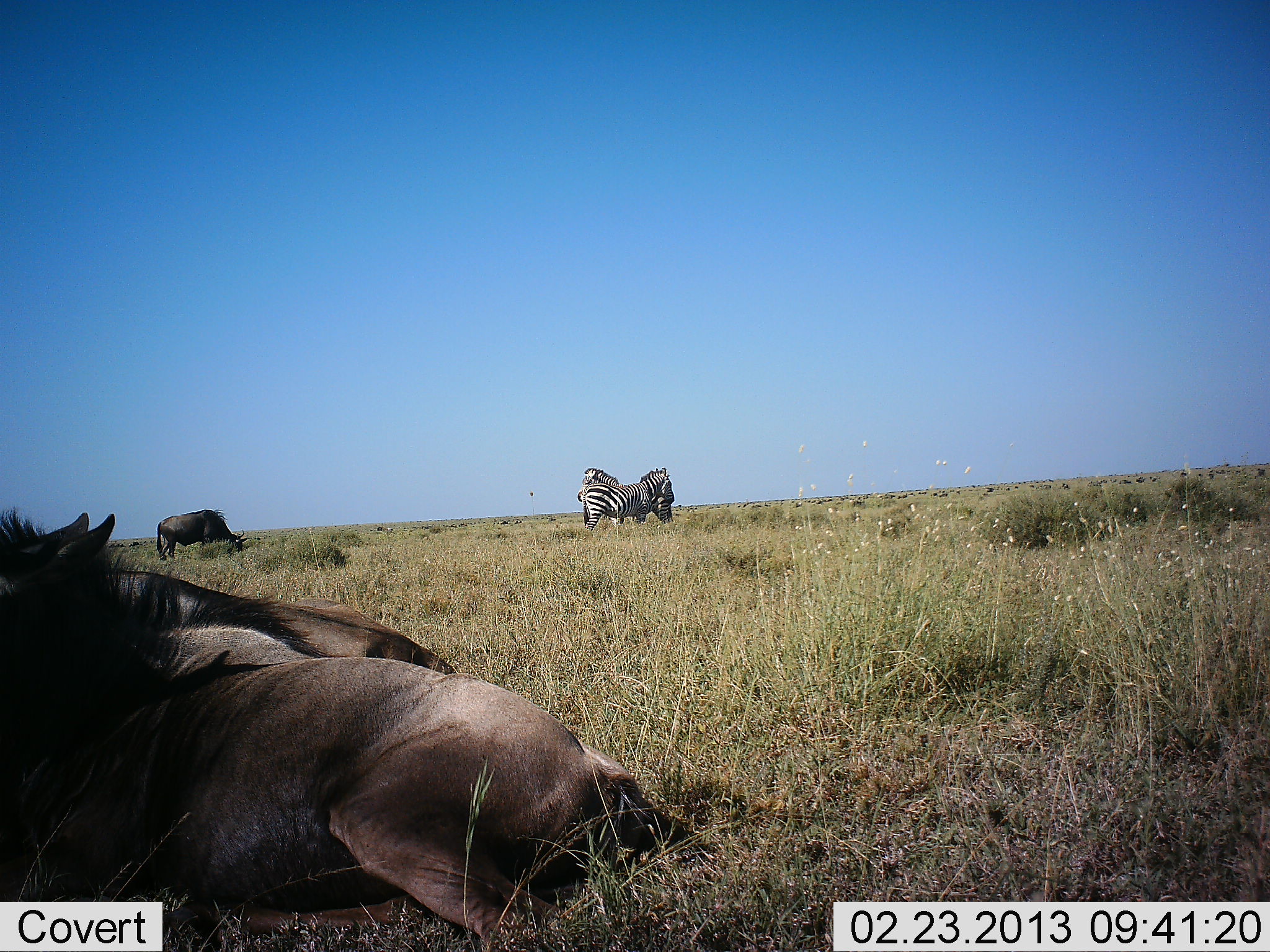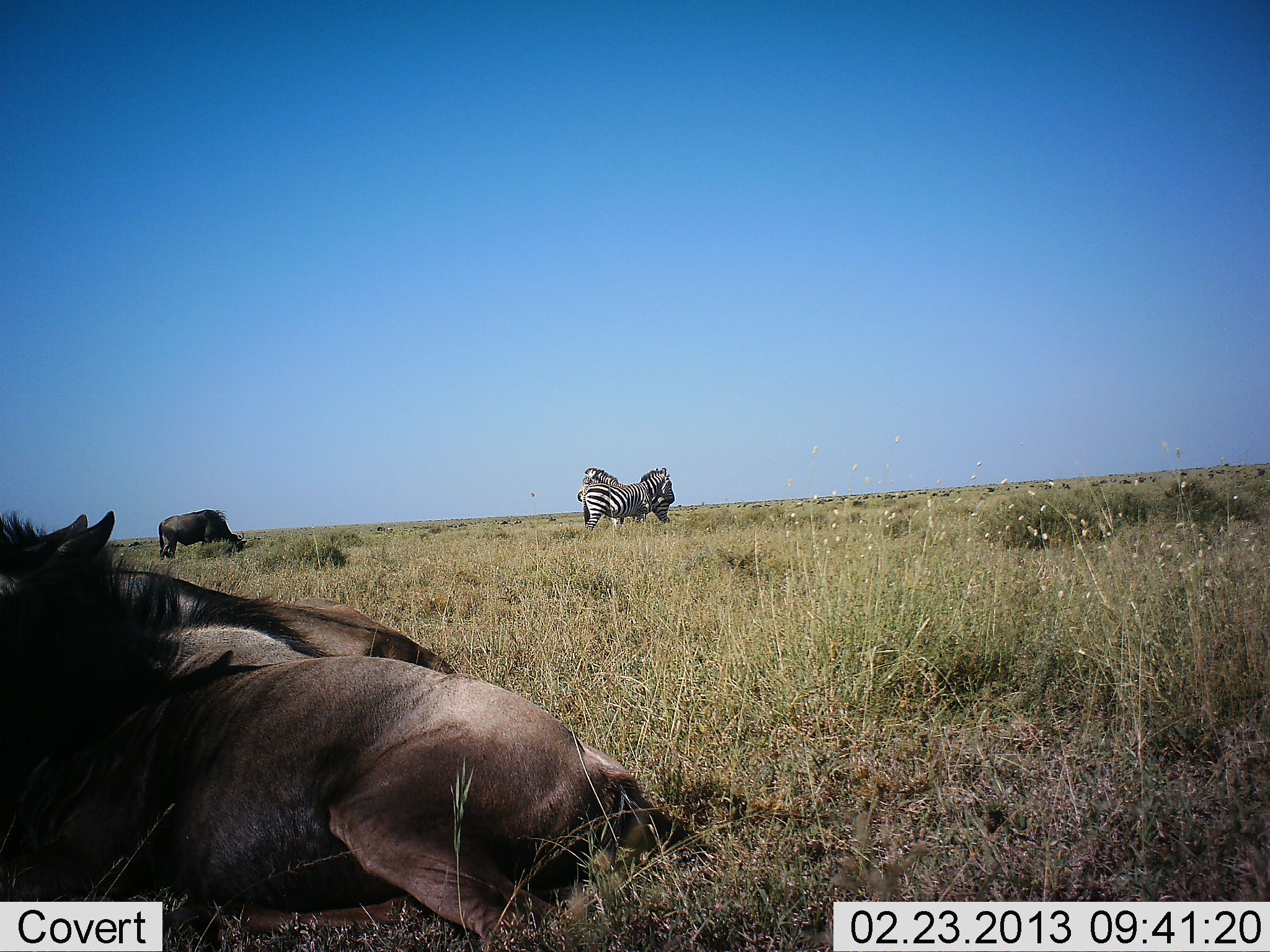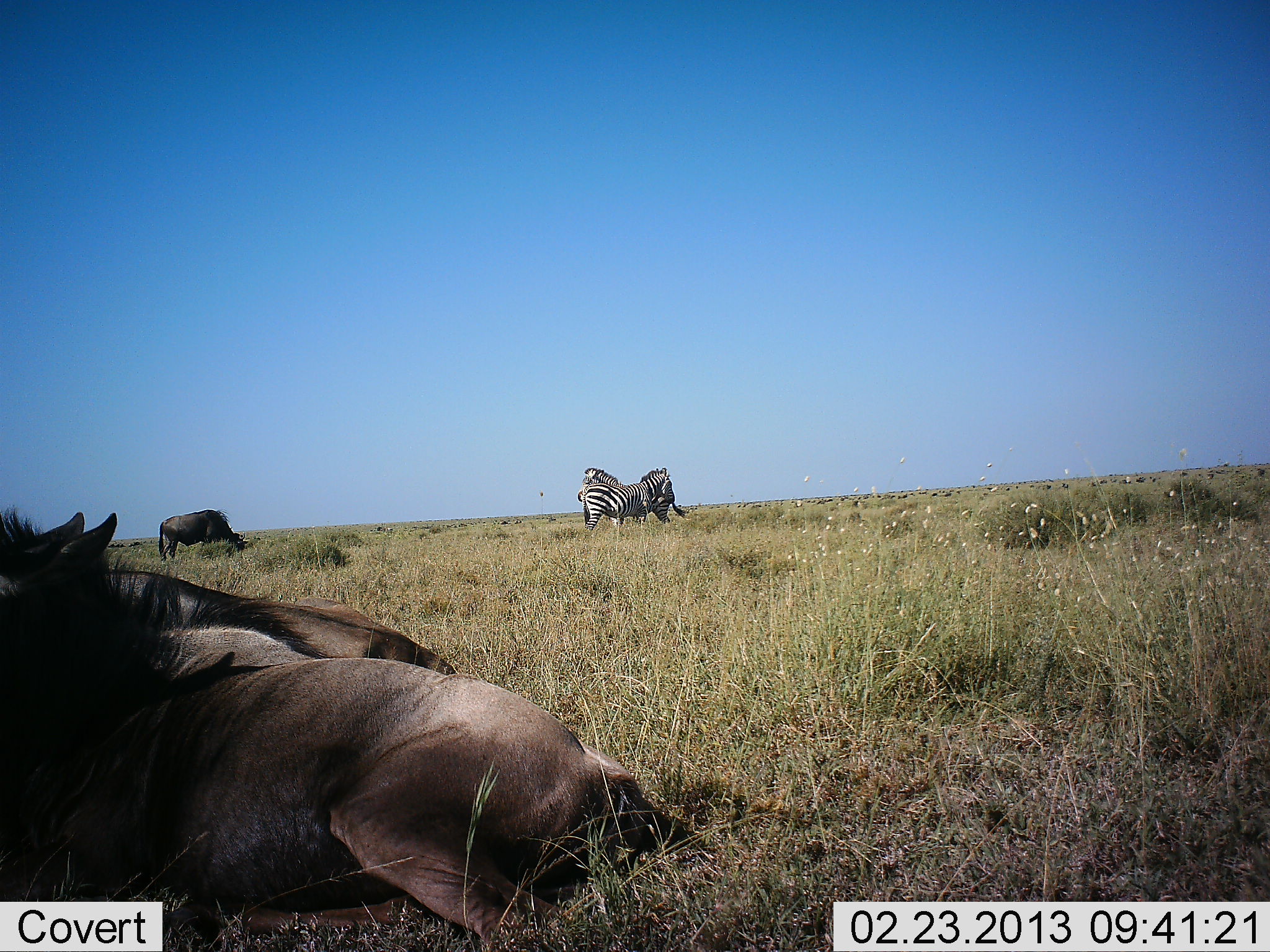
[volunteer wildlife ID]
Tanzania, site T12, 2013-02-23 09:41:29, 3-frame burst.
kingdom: Animalia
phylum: Chordata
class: Mammalia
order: Artiodactyla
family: Bovidae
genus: Connochaetes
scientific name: Connochaetes taurinus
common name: blue wildebeest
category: wildebeest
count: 3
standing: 33%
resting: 93%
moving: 7%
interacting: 0%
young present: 0%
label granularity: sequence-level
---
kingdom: Animalia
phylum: Chordata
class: Mammalia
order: Perissodactyla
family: Equidae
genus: Equus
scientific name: Equus quagga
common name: plains zebra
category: zebra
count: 2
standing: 84%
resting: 16%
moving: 0%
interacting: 32%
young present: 0%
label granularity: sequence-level